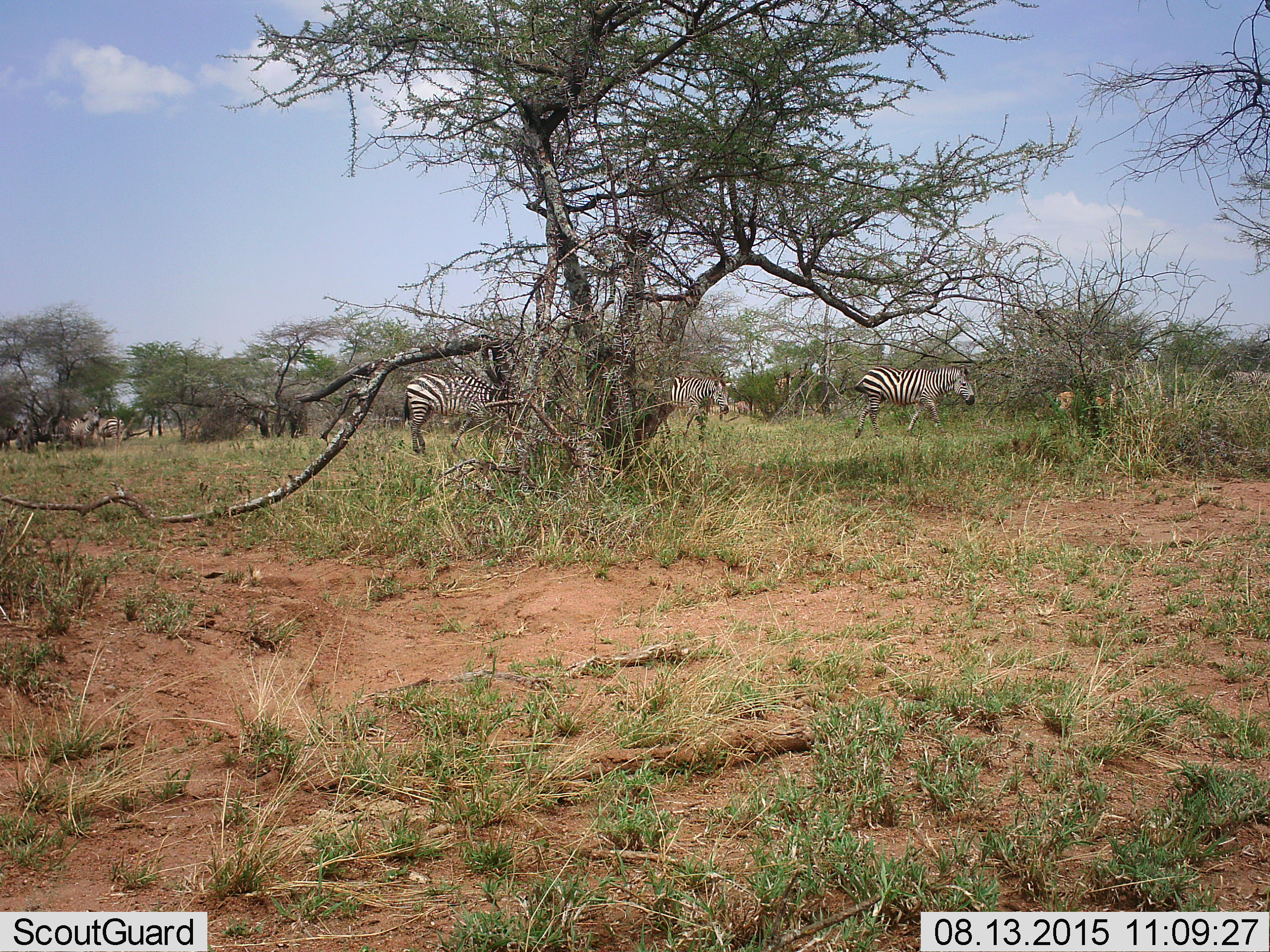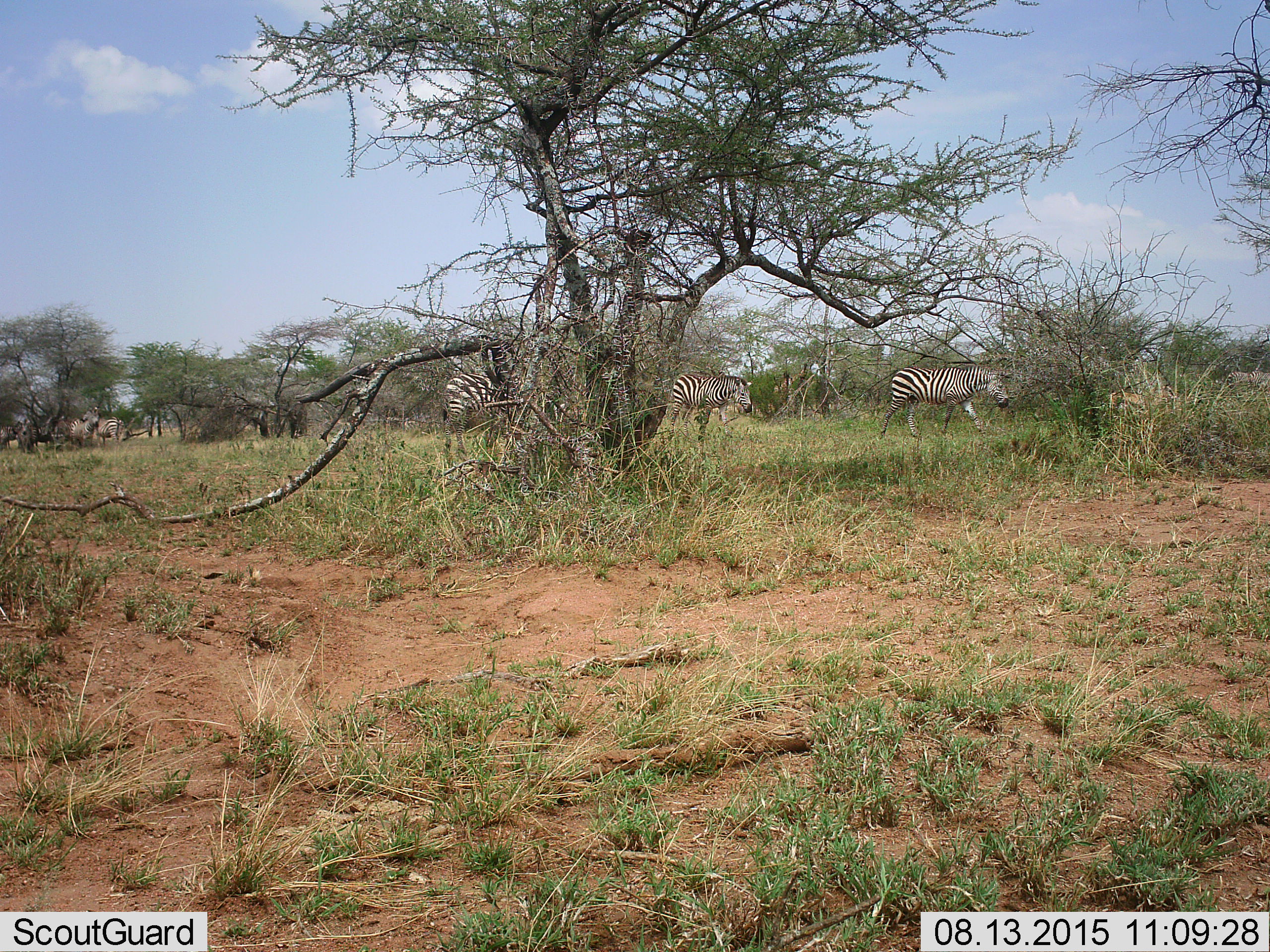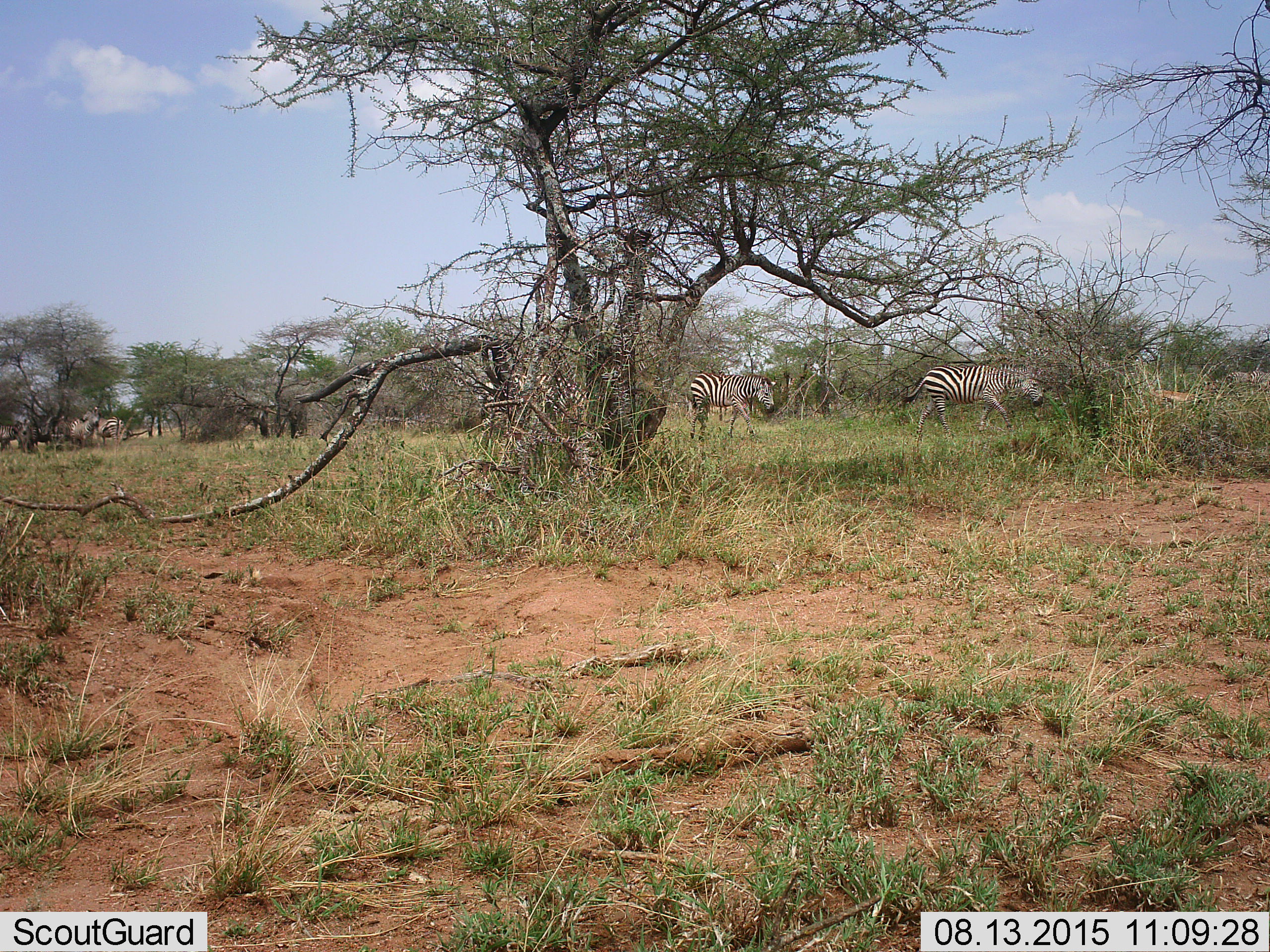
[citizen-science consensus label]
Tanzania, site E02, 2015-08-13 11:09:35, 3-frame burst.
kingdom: Animalia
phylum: Chordata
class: Mammalia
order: Perissodactyla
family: Equidae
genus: Equus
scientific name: Equus quagga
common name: plains zebra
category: zebra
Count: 5.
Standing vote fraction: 44%.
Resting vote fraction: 0%.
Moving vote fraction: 83%.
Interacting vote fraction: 6%.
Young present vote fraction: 6%.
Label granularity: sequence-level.